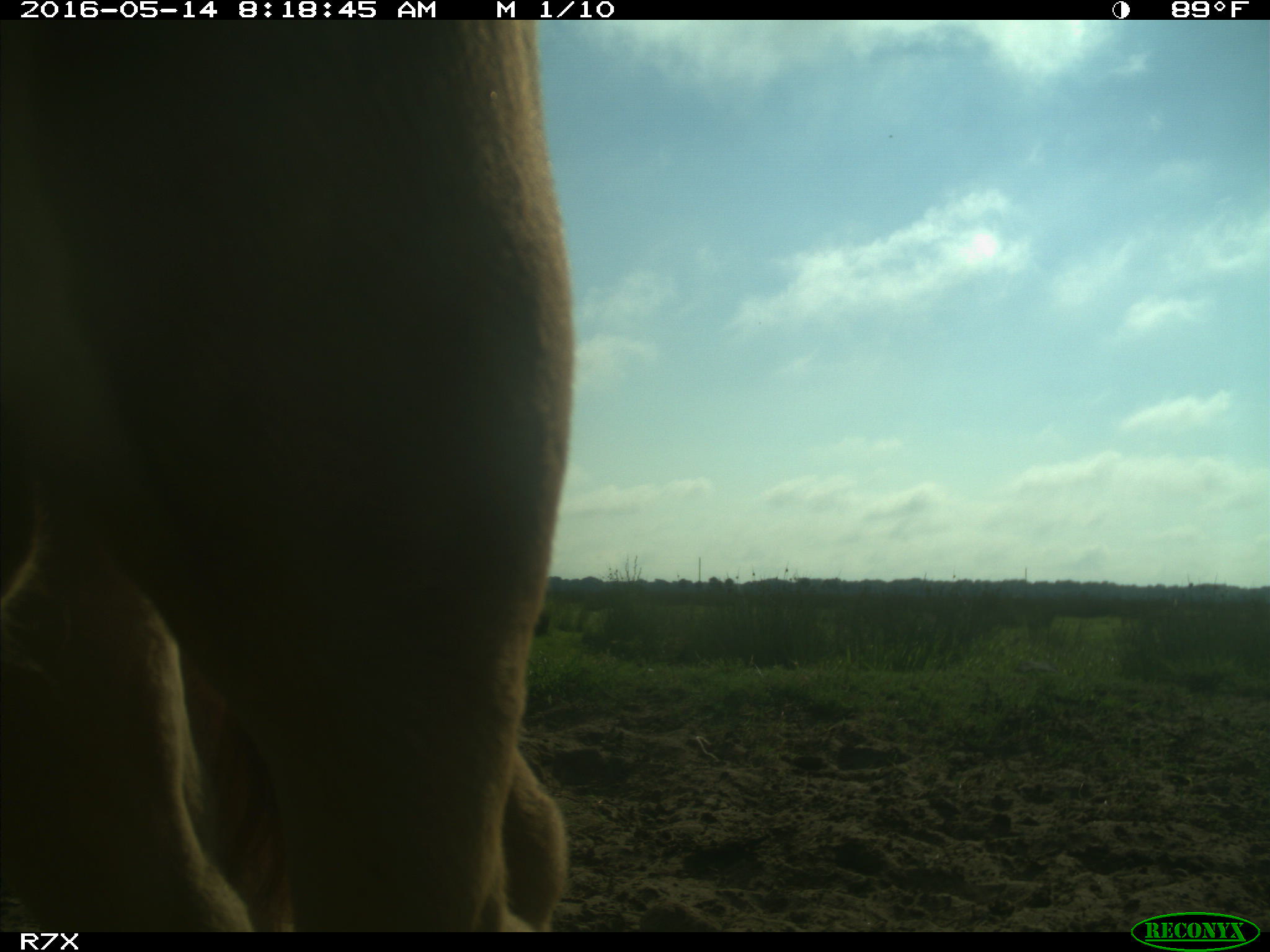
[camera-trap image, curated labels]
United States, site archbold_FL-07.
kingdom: Animalia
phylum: Chordata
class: Mammalia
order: Artiodactyla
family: Bovidae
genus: Bos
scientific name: Bos taurus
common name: domestic cow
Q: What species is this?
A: Bos taurus (domestic cow).